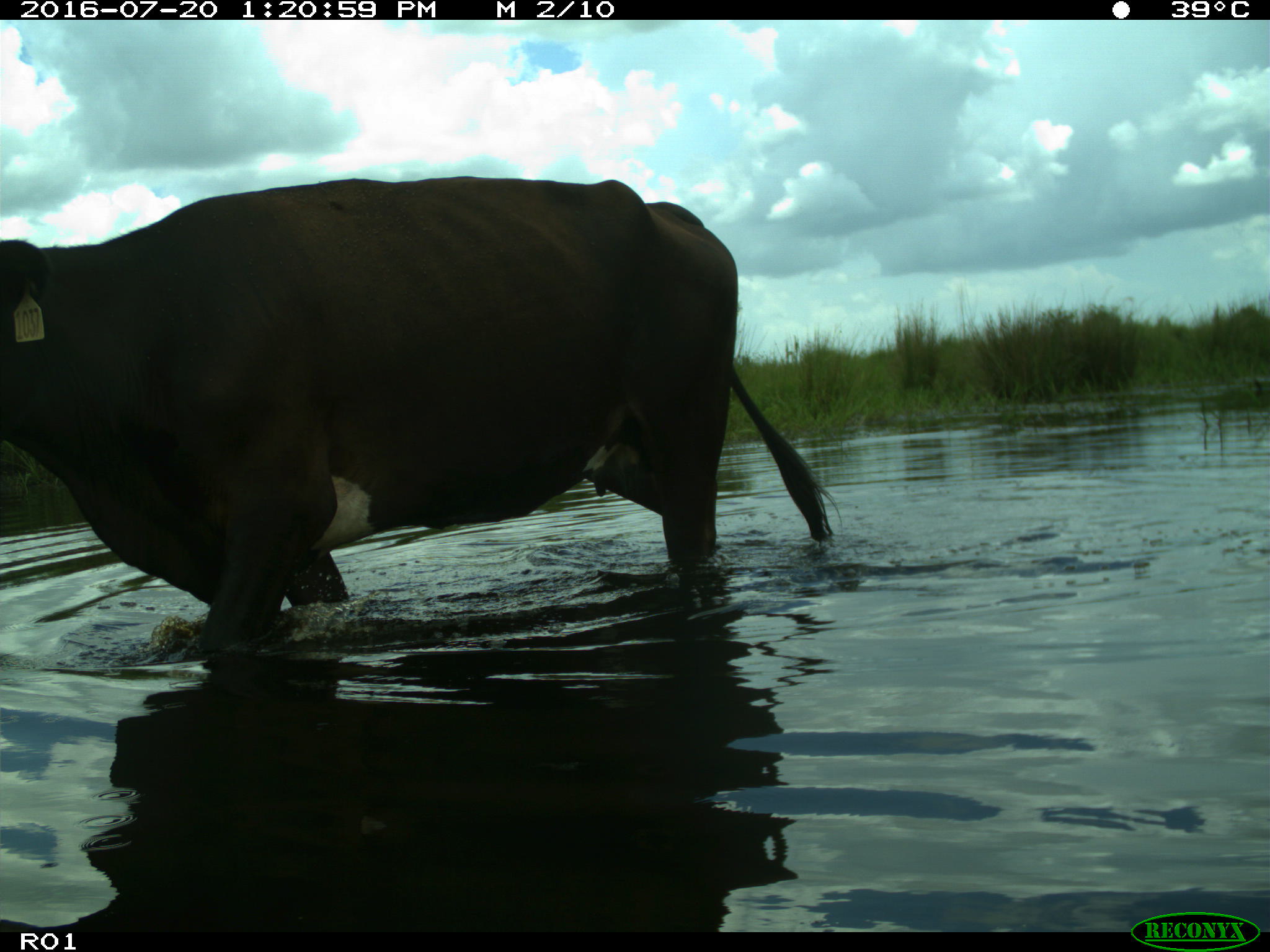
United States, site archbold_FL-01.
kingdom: Animalia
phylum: Chordata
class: Mammalia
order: Artiodactyla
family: Bovidae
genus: Bos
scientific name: Bos taurus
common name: domestic cow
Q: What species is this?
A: Bos taurus (domestic cow).